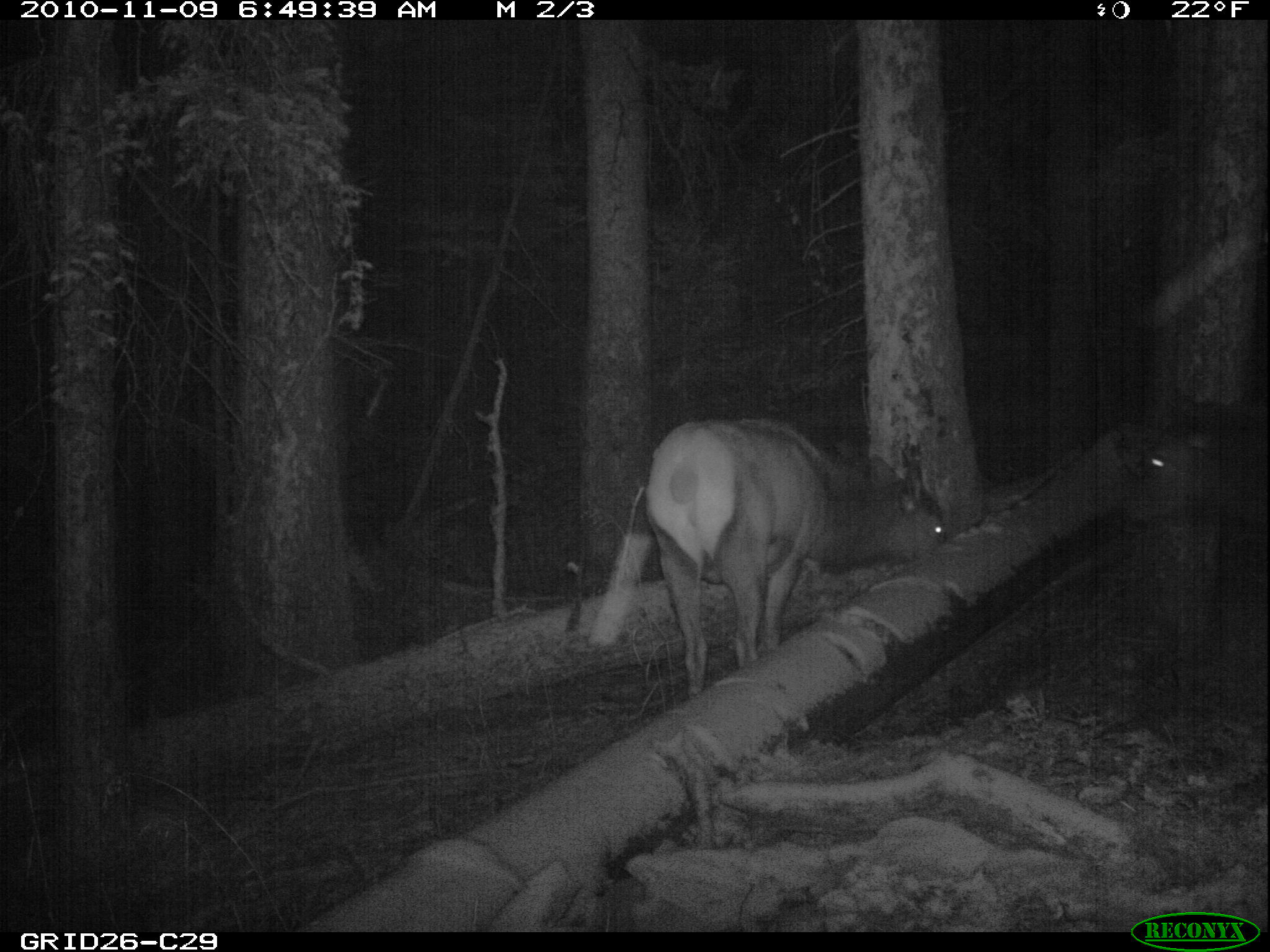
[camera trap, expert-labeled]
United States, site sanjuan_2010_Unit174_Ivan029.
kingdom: Animalia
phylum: Chordata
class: Mammalia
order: Artiodactyla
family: Cervidae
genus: Cervus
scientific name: Cervus elaphus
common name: red deer